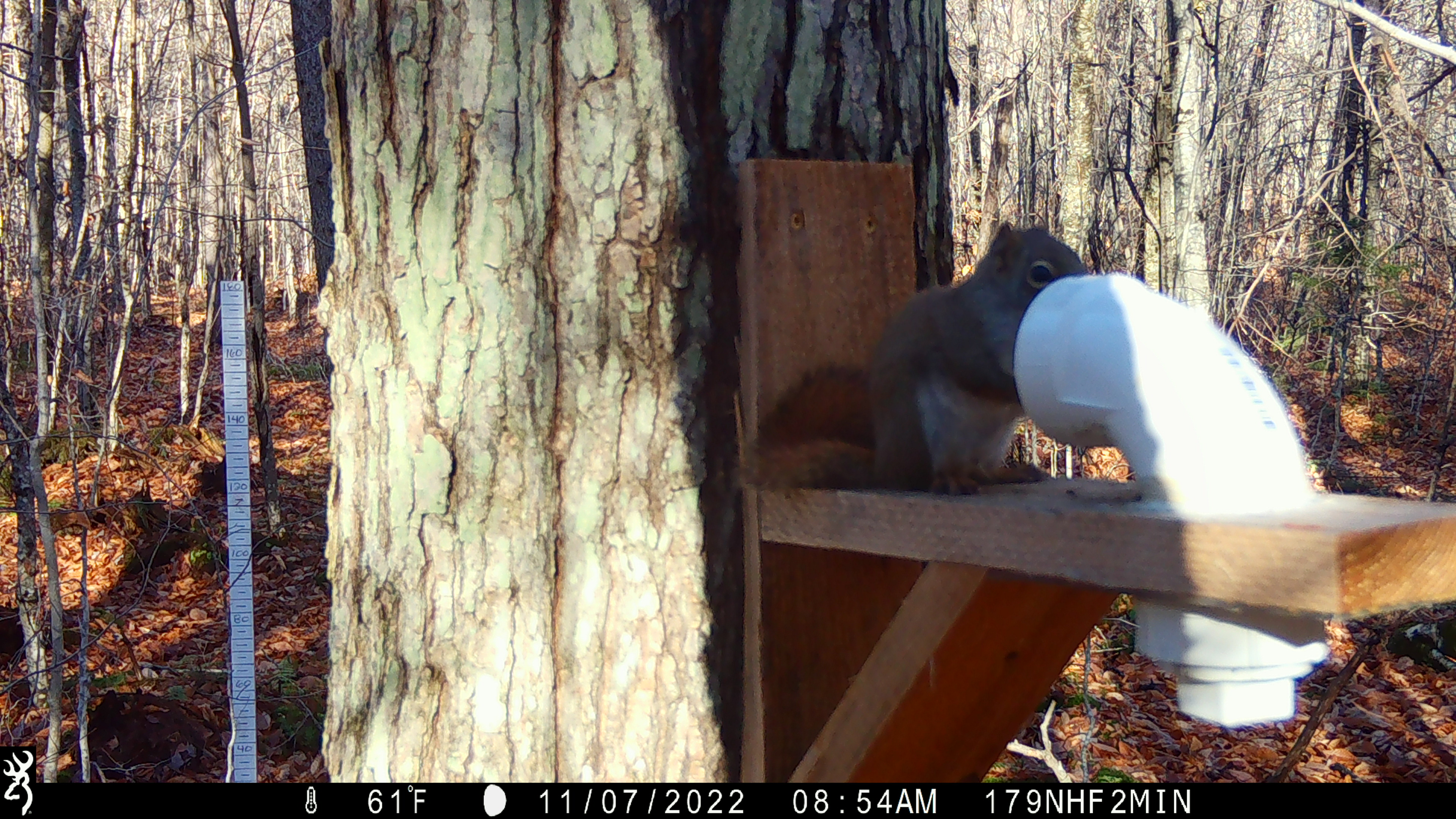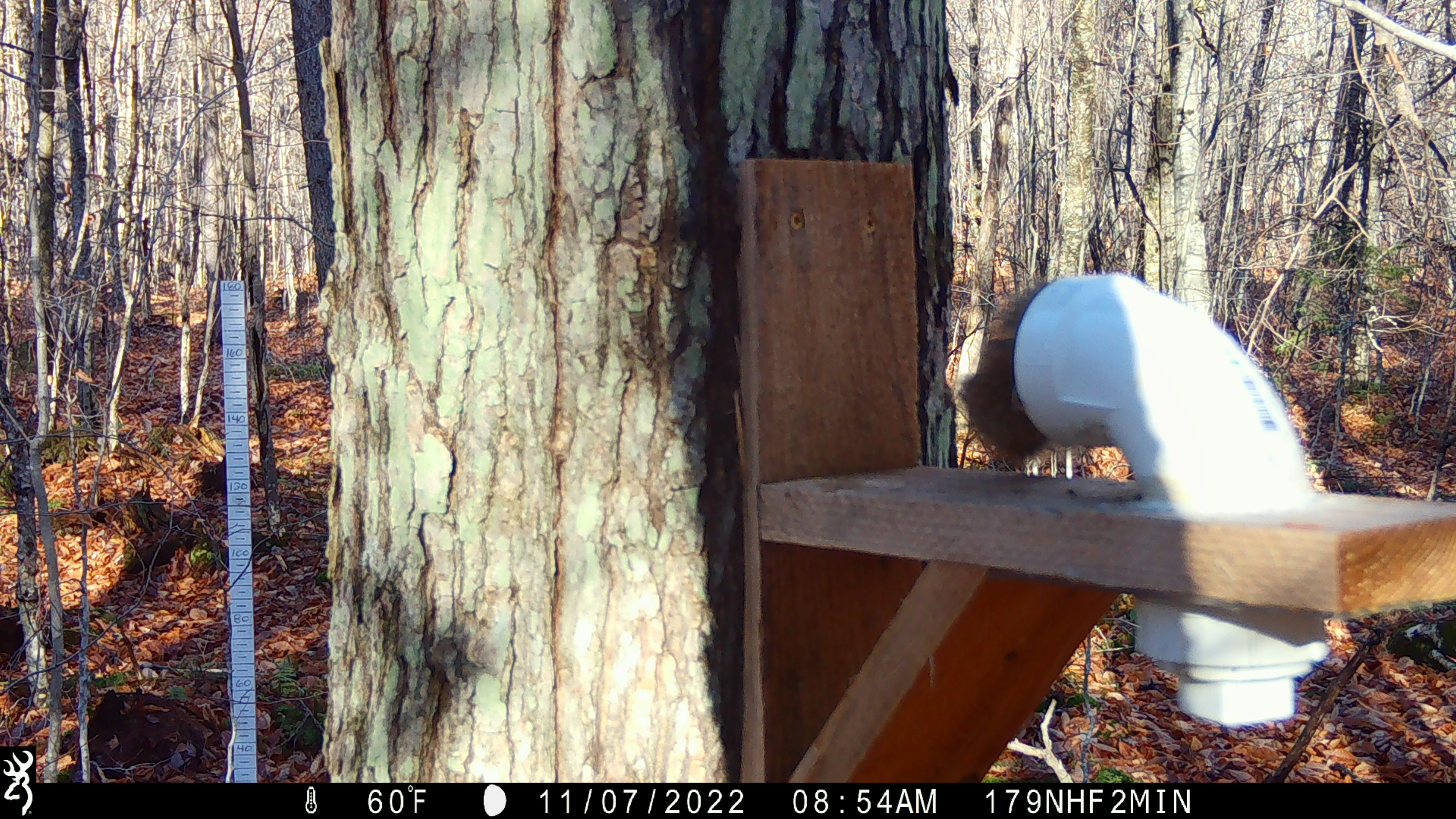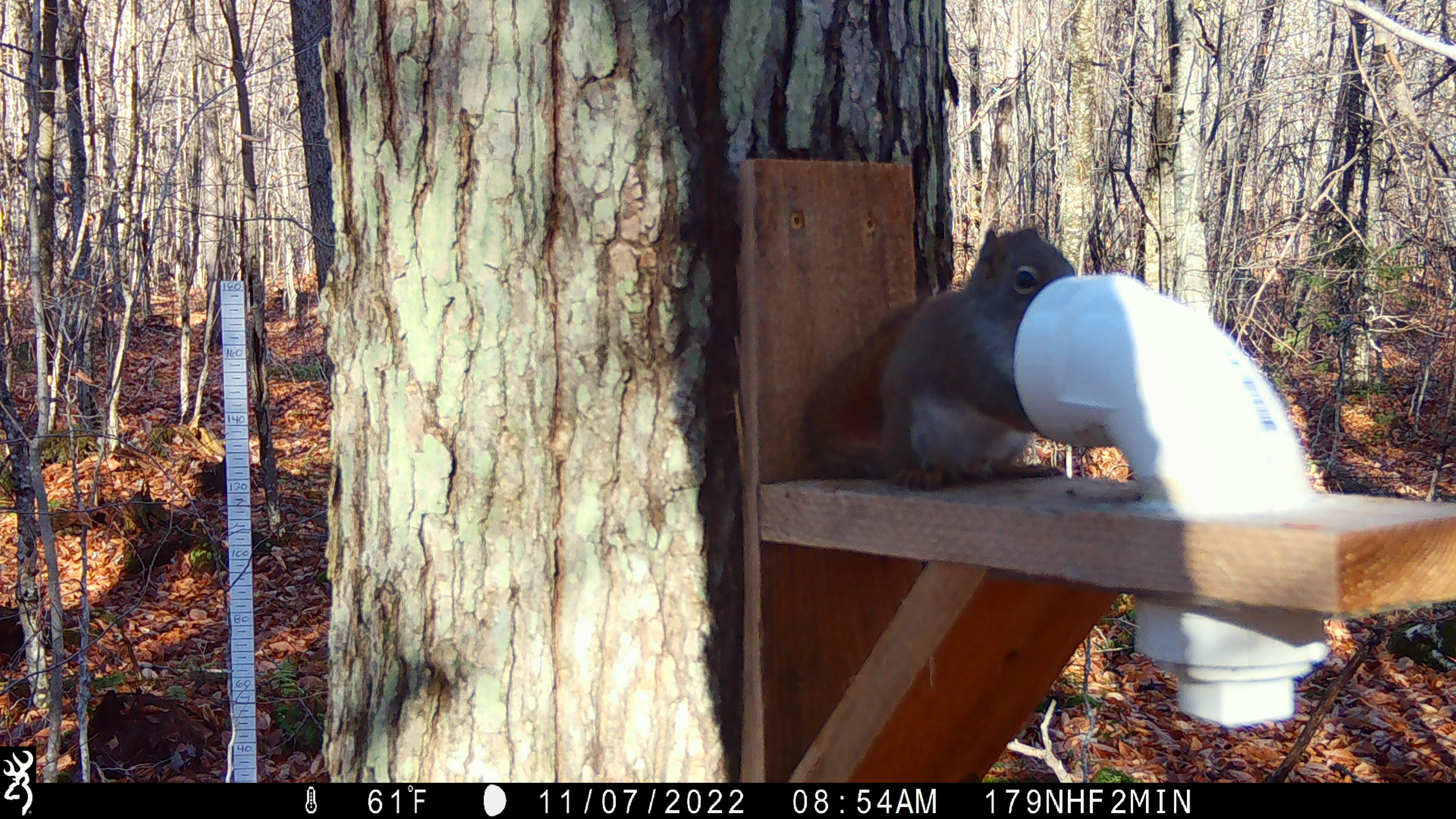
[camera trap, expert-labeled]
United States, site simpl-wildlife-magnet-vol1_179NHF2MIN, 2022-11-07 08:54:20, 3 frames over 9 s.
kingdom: Animalia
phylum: Chordata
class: Mammalia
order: Rodentia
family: Sciuridae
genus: Tamiasciurus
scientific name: Tamiasciurus hudsonicus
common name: red squirrel